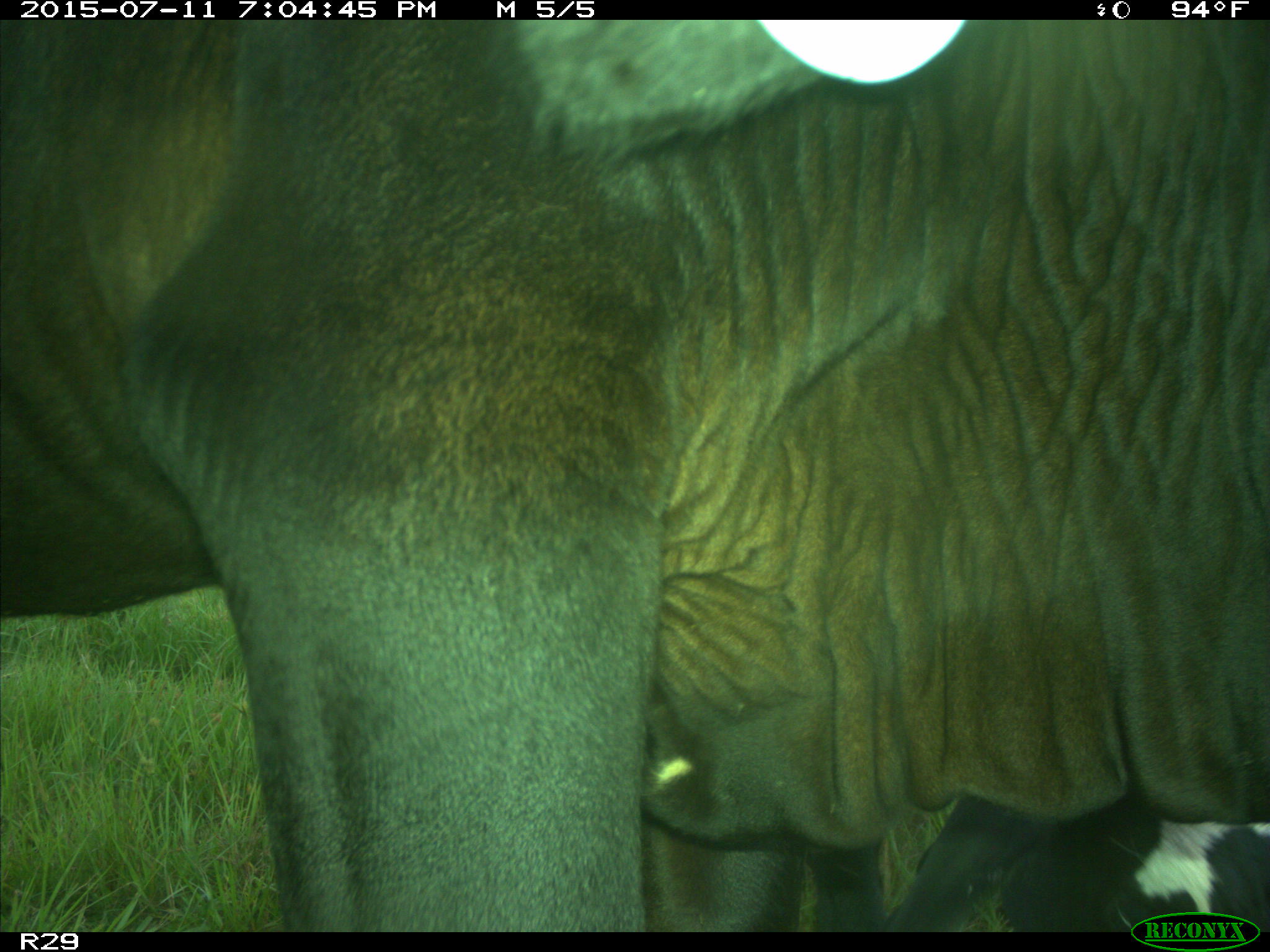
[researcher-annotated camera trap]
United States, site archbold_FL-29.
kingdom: Animalia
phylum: Chordata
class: Mammalia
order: Artiodactyla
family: Bovidae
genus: Bos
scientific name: Bos taurus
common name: domestic cow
Bos taurus (domestic cow).